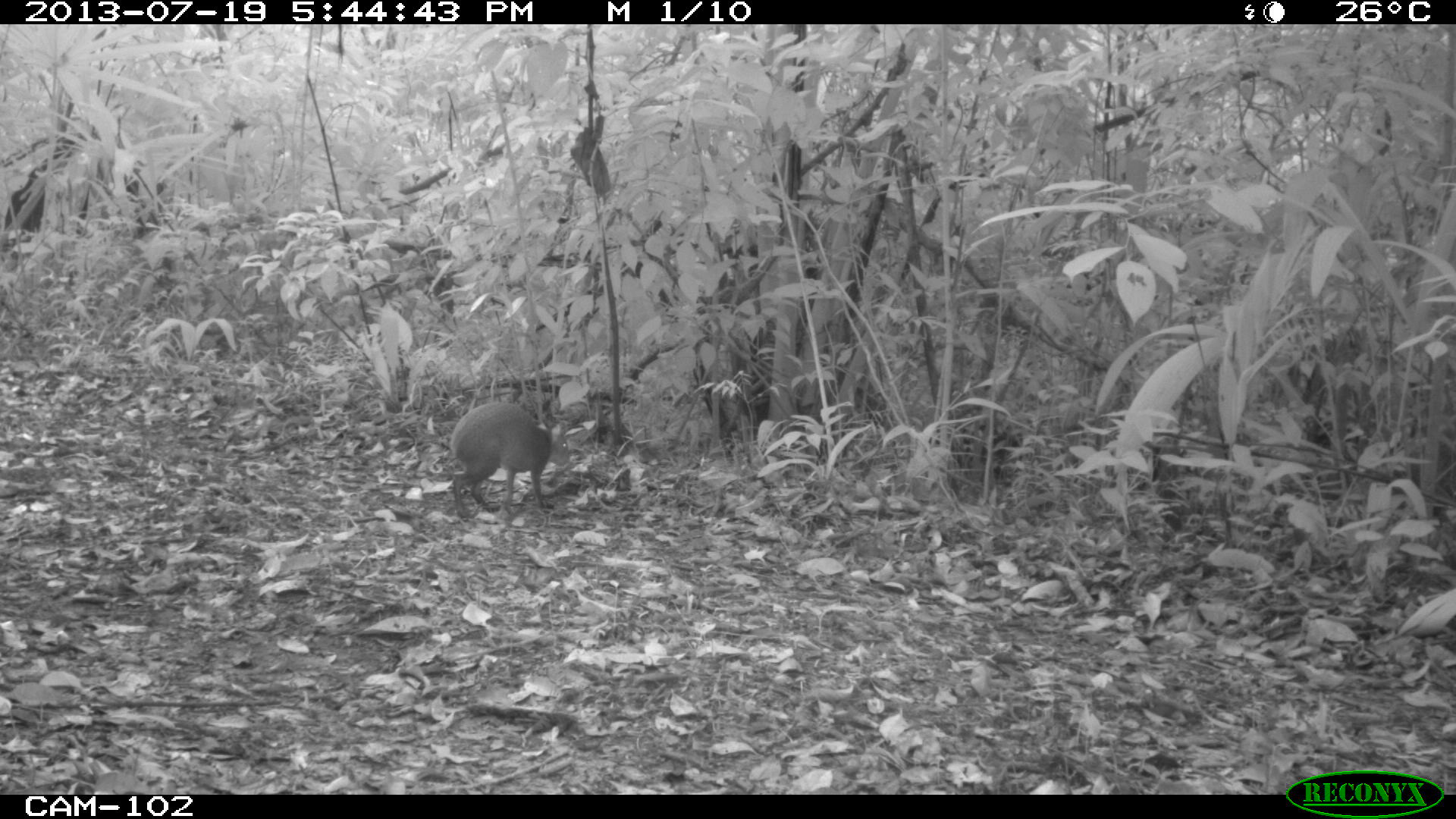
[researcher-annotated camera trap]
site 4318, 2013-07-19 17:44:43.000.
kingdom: Animalia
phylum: Chordata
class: Mammalia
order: Rodentia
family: Dasyproctidae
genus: Dasyprocta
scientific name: Dasyprocta punctata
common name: central american agouti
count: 1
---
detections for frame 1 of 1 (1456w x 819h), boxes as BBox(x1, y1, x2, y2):
dasyprocta punctata: BBox(444, 400, 571, 518)